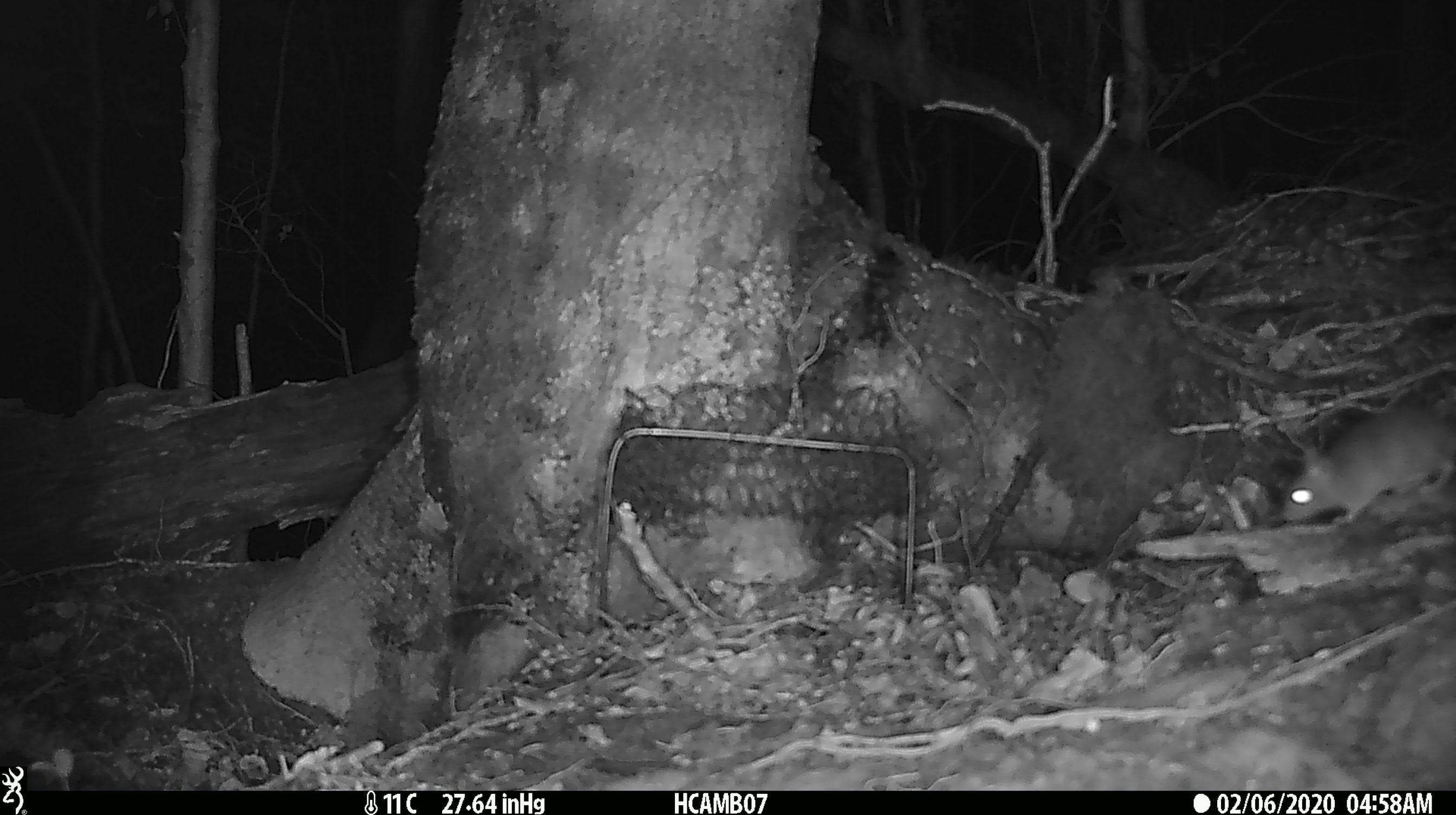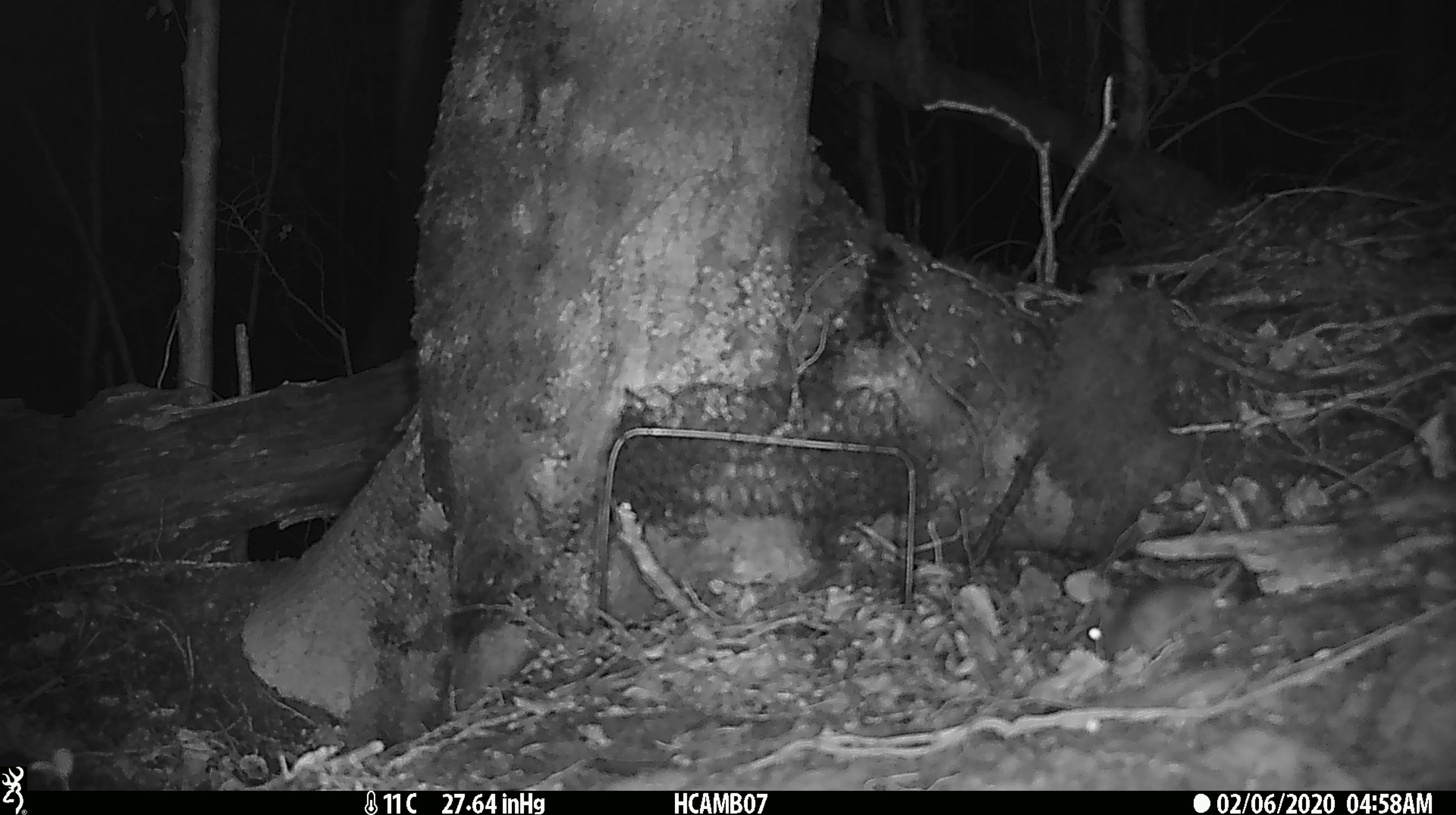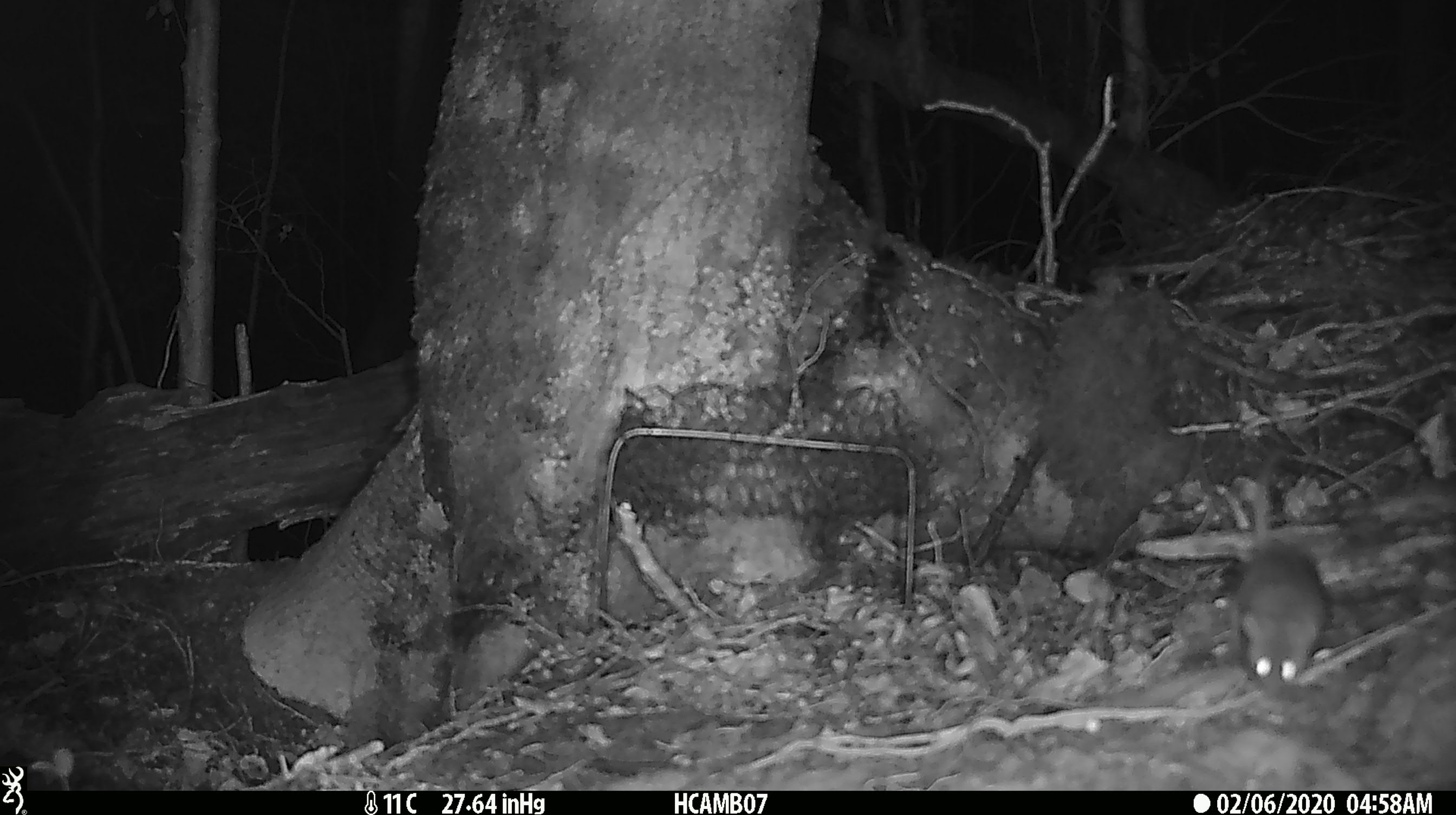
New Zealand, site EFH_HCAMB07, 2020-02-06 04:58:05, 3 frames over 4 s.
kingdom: Animalia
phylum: Chordata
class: Mammalia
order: Rodentia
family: Muridae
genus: Mus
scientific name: Mus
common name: mouse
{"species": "mouse (Mus)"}